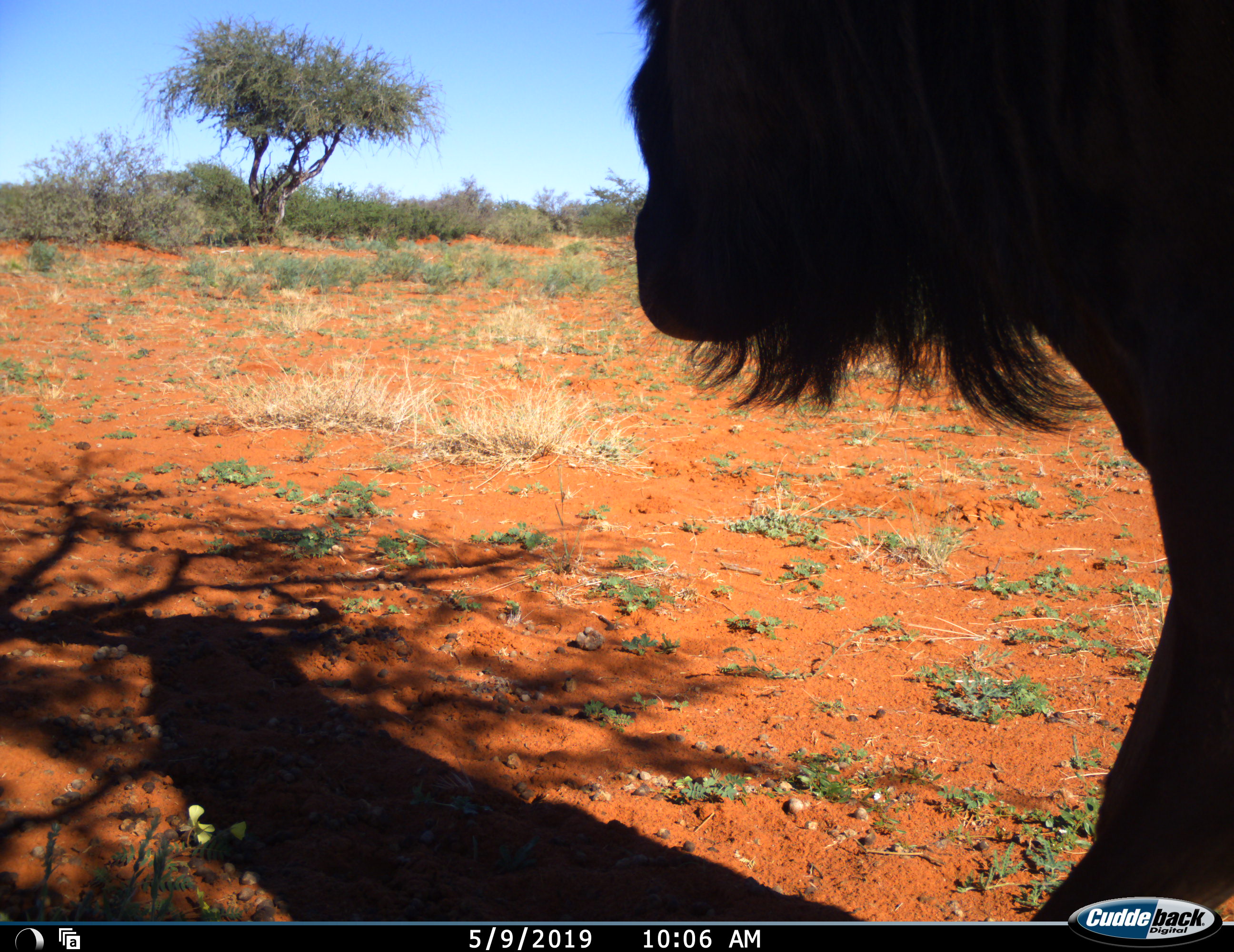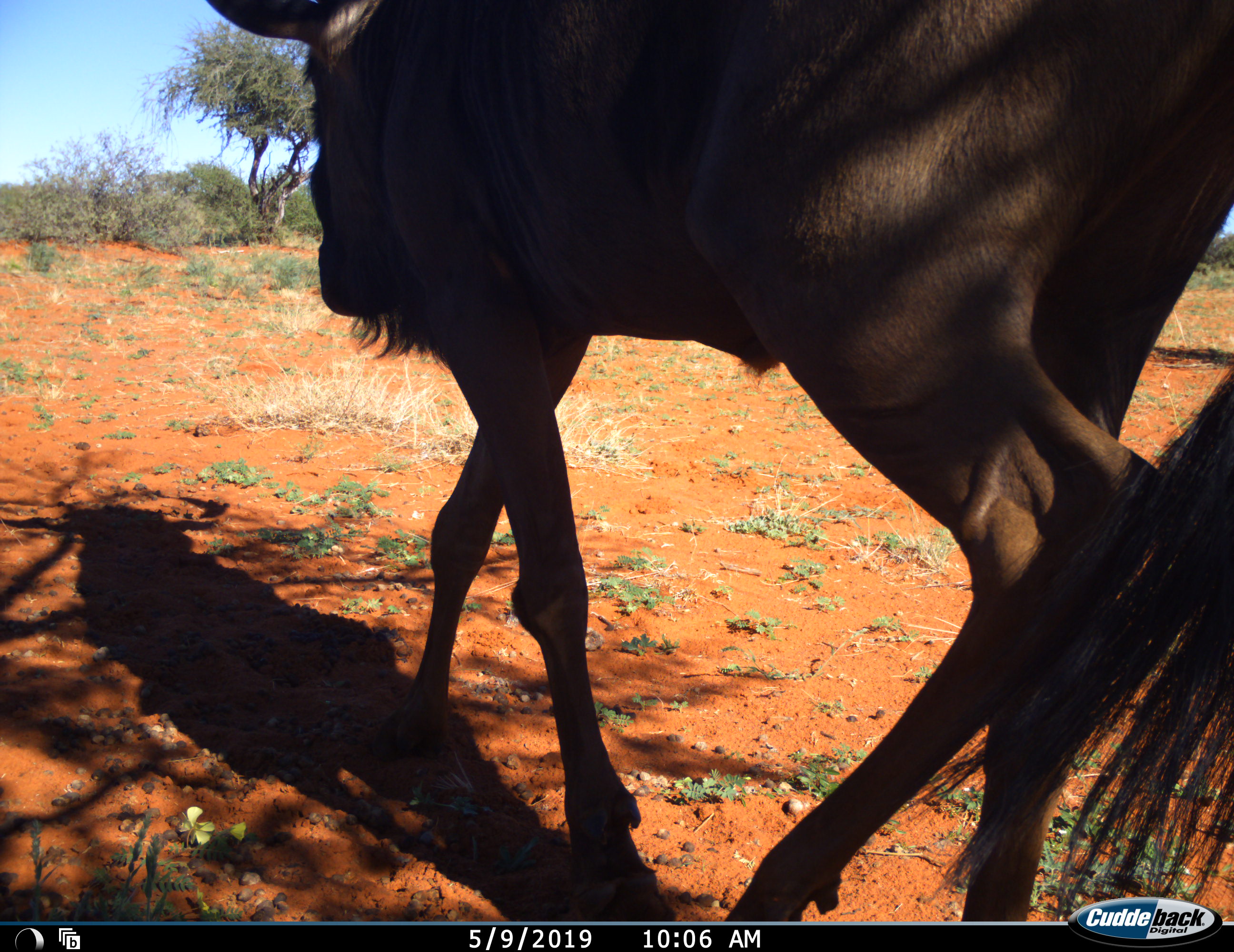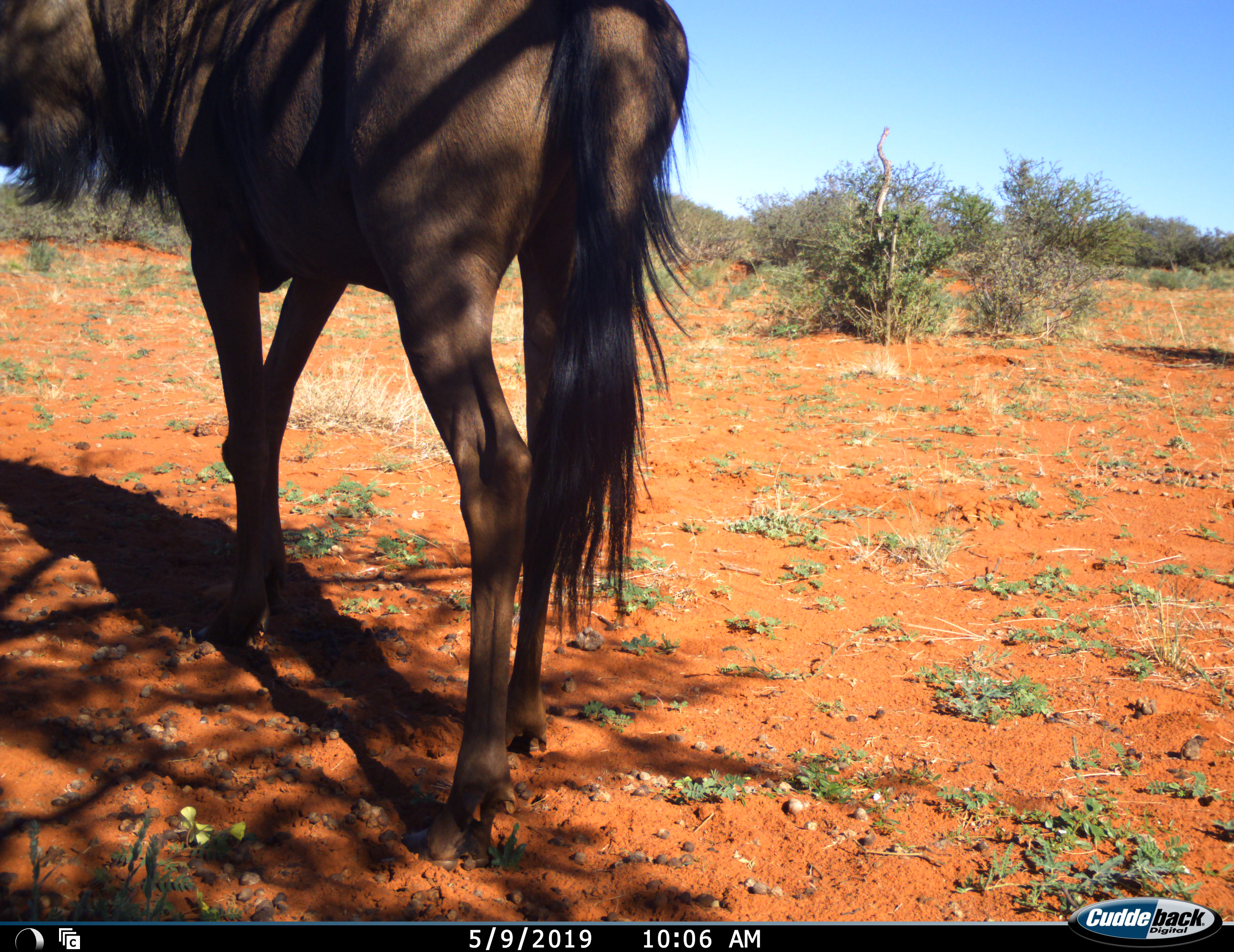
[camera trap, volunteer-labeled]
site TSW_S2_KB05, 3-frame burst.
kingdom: Animalia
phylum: Chordata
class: Mammalia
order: Artiodactyla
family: Bovidae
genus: Connochaetes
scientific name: Connochaetes taurinus taurinus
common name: blue wildebeest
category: wildebeestblue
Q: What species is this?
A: Wildebeestblue (blue wildebeest) (Connochaetes taurinus taurinus).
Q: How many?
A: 1.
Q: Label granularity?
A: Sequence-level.